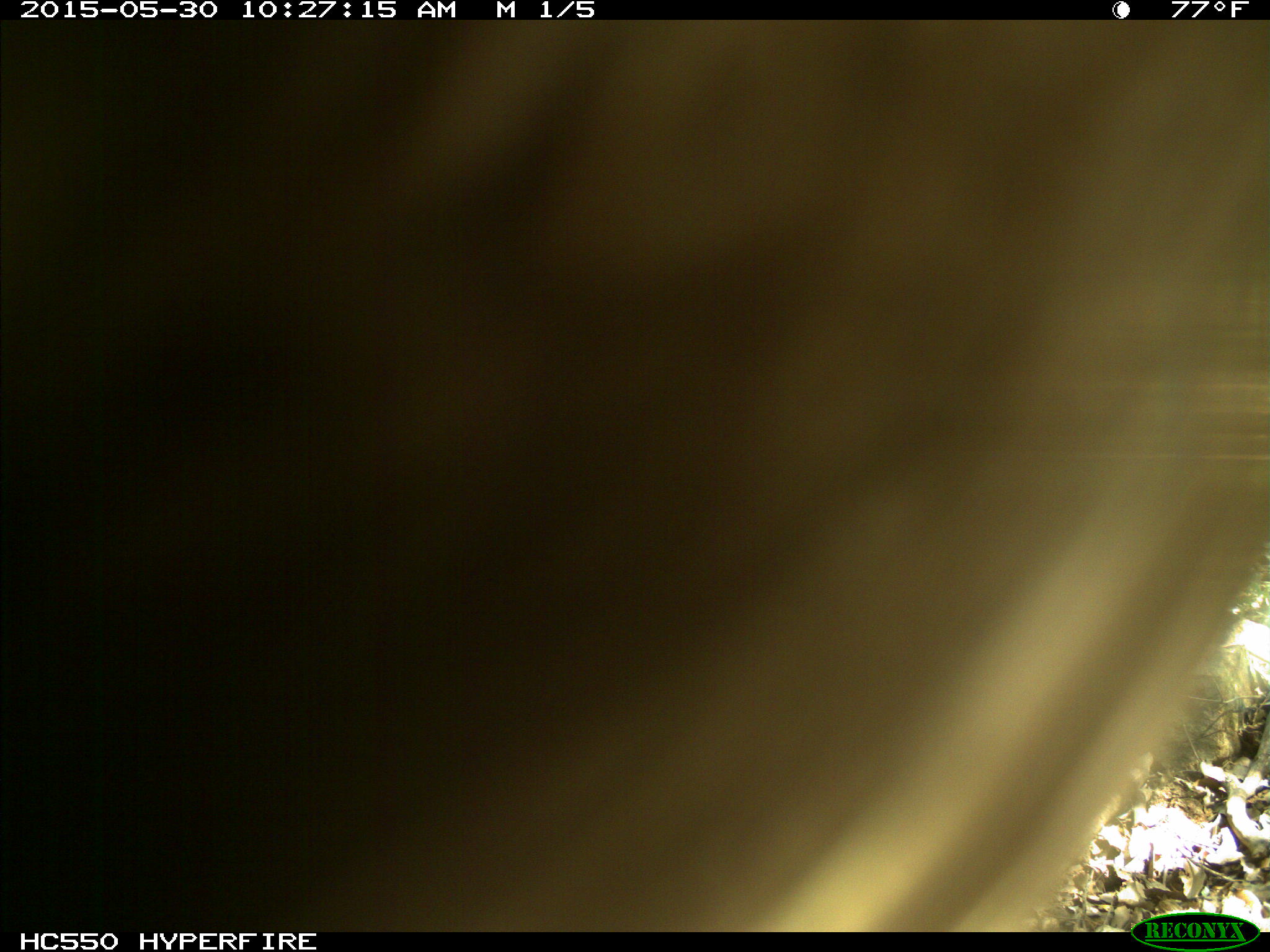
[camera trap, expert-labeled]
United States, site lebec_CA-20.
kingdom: Animalia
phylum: Chordata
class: Mammalia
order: Artiodactyla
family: Bovidae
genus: Bos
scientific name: Bos taurus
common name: domestic cow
Bos taurus (domestic cow).